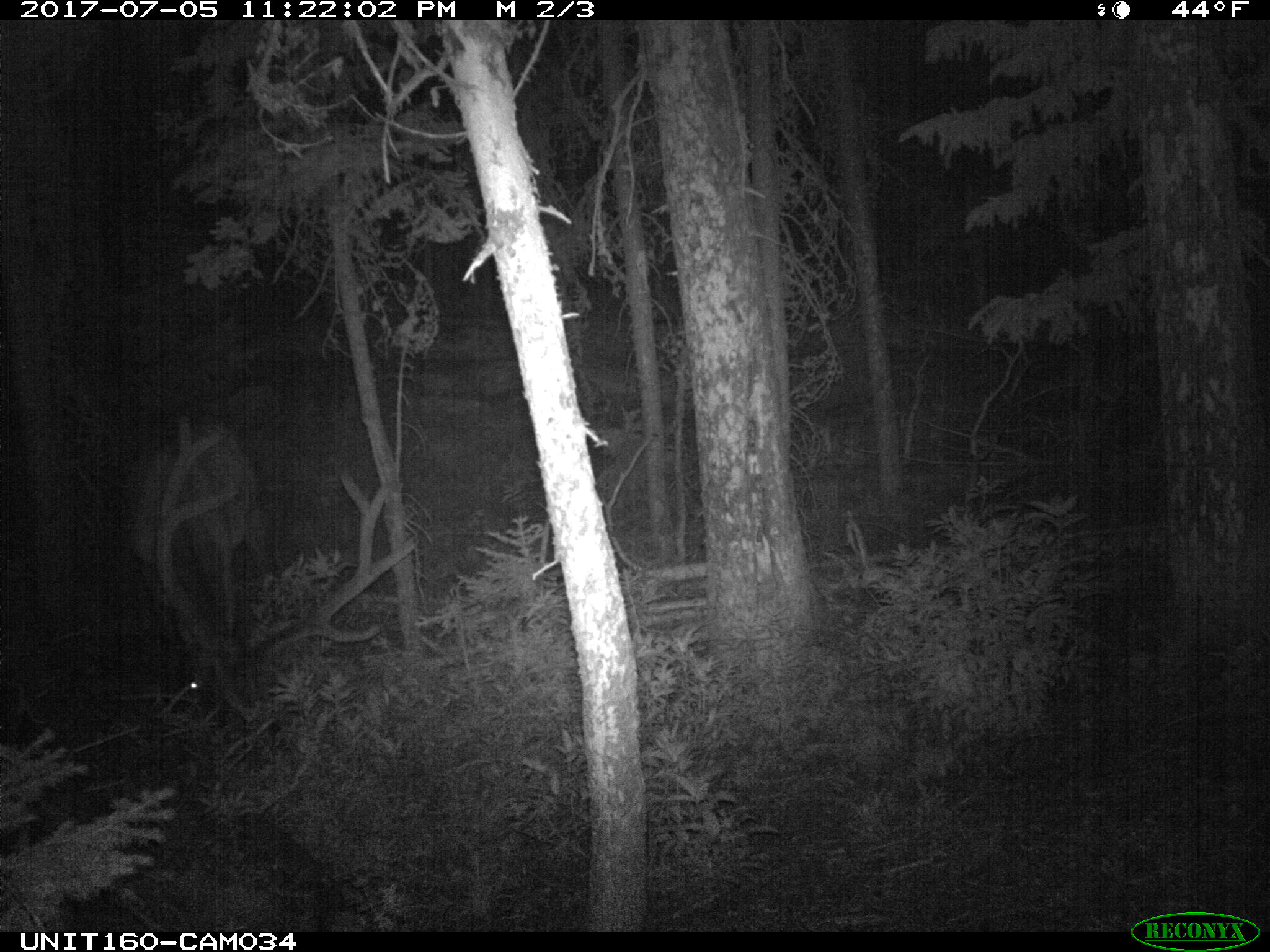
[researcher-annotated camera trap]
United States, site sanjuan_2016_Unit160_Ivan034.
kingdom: Animalia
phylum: Chordata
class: Mammalia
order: Artiodactyla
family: Cervidae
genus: Cervus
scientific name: Cervus elaphus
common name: red deer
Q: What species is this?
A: Cervus elaphus (red deer).